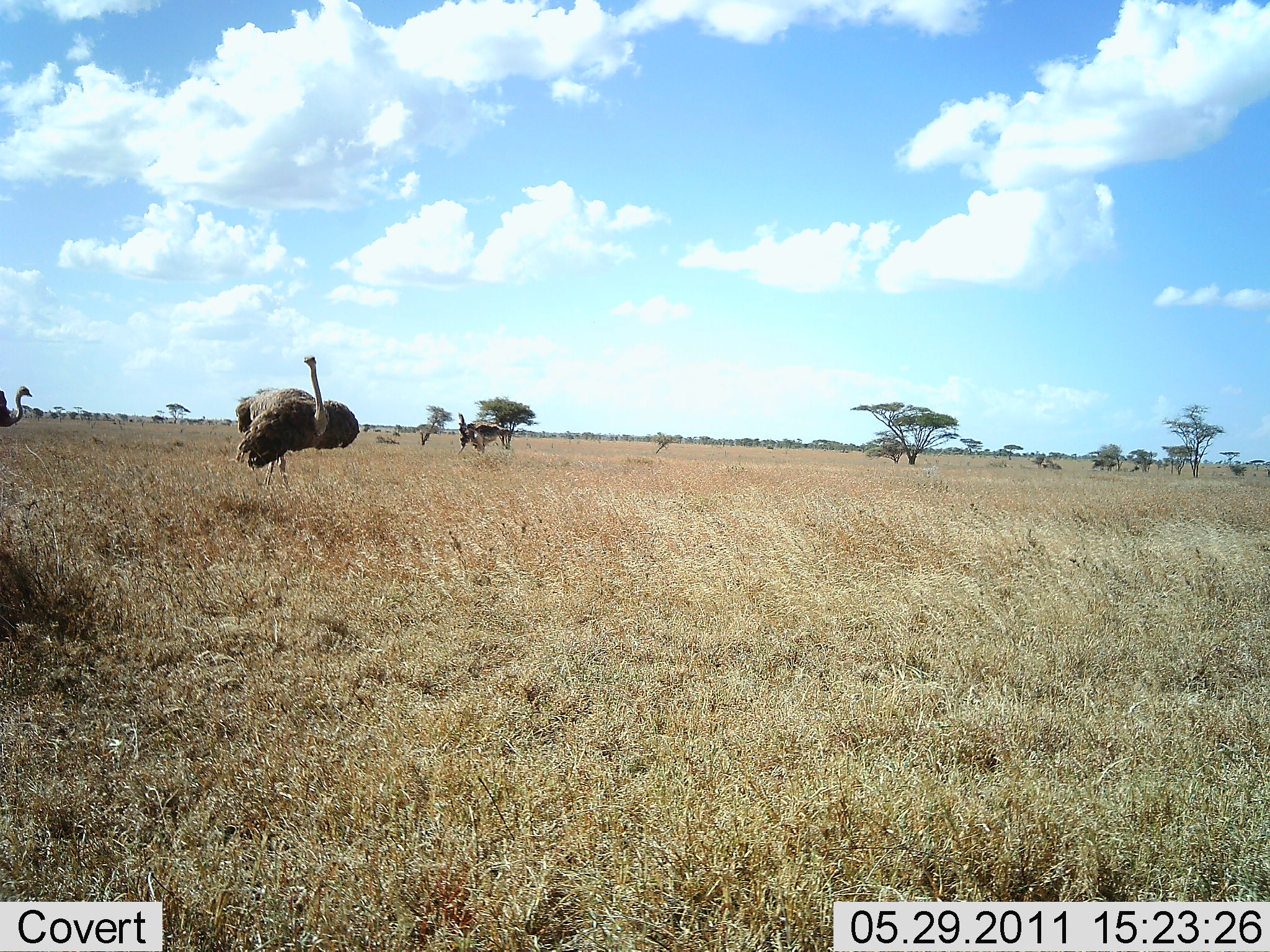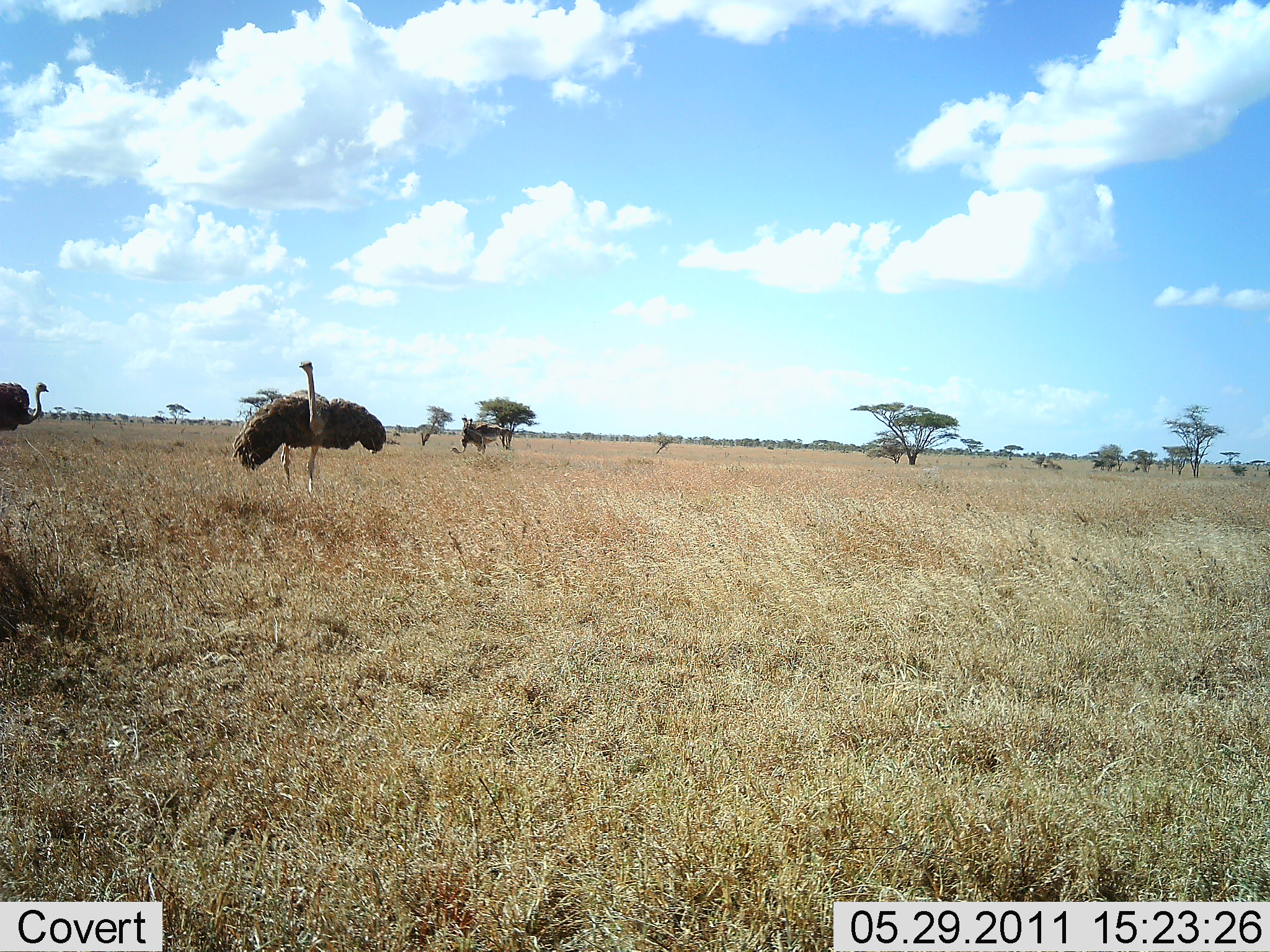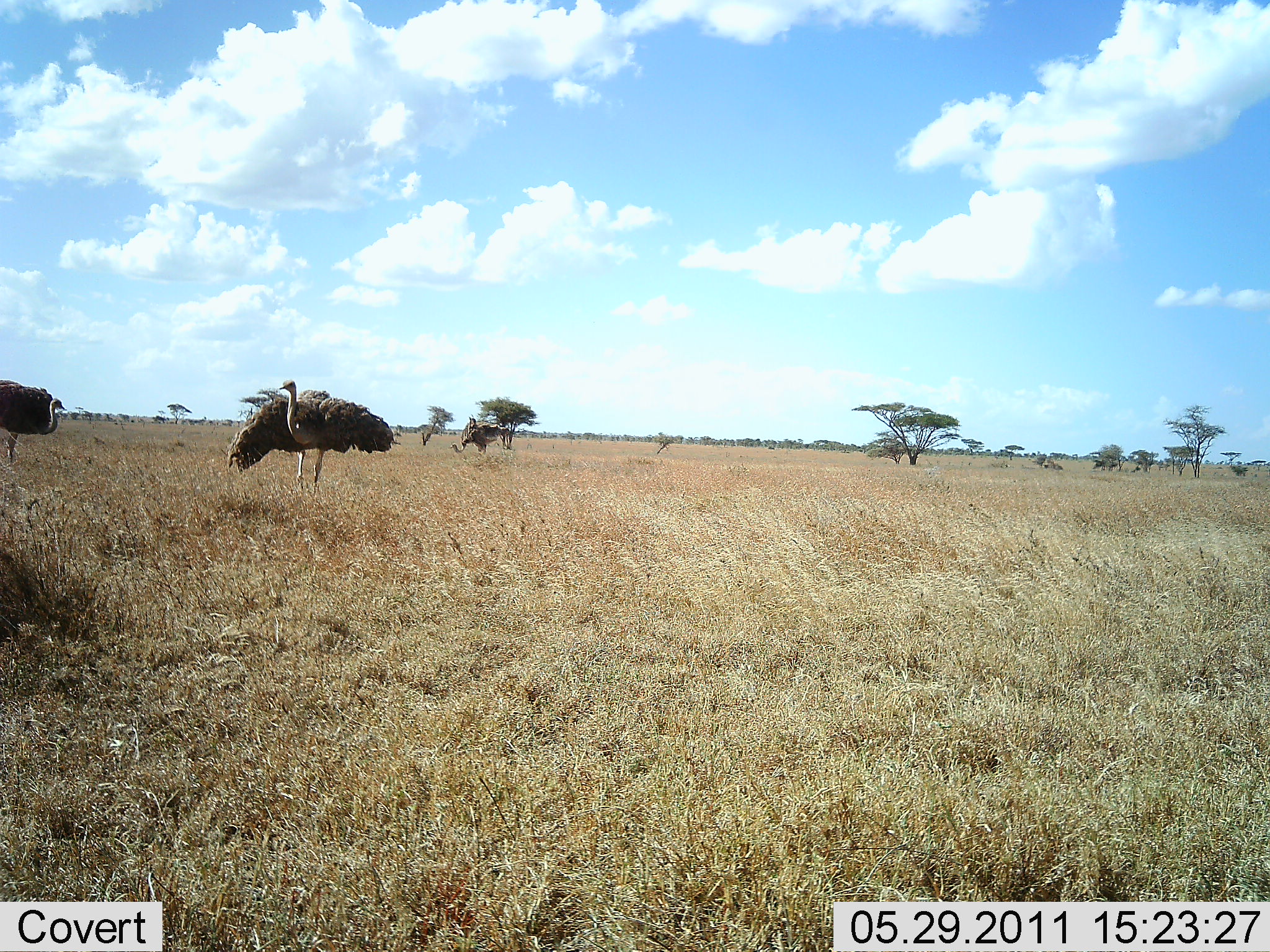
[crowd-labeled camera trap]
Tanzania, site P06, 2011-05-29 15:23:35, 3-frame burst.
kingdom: Animalia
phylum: Chordata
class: Aves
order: Struthioniformes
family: Struthionidae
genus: Struthio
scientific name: Struthio camelus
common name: ostrich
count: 3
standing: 50%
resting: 8%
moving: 58%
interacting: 67%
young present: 0%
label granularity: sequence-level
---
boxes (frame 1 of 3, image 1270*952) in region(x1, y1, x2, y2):
animal: region(234, 356, 359, 495); region(454, 412, 510, 459); region(0, 383, 34, 427)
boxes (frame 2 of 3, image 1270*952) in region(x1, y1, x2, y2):
animal: region(230, 359, 387, 496); region(450, 417, 511, 460); region(0, 380, 48, 432)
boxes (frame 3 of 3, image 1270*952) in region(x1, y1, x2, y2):
animal: region(225, 378, 401, 495); region(0, 379, 67, 464); region(449, 417, 510, 459)